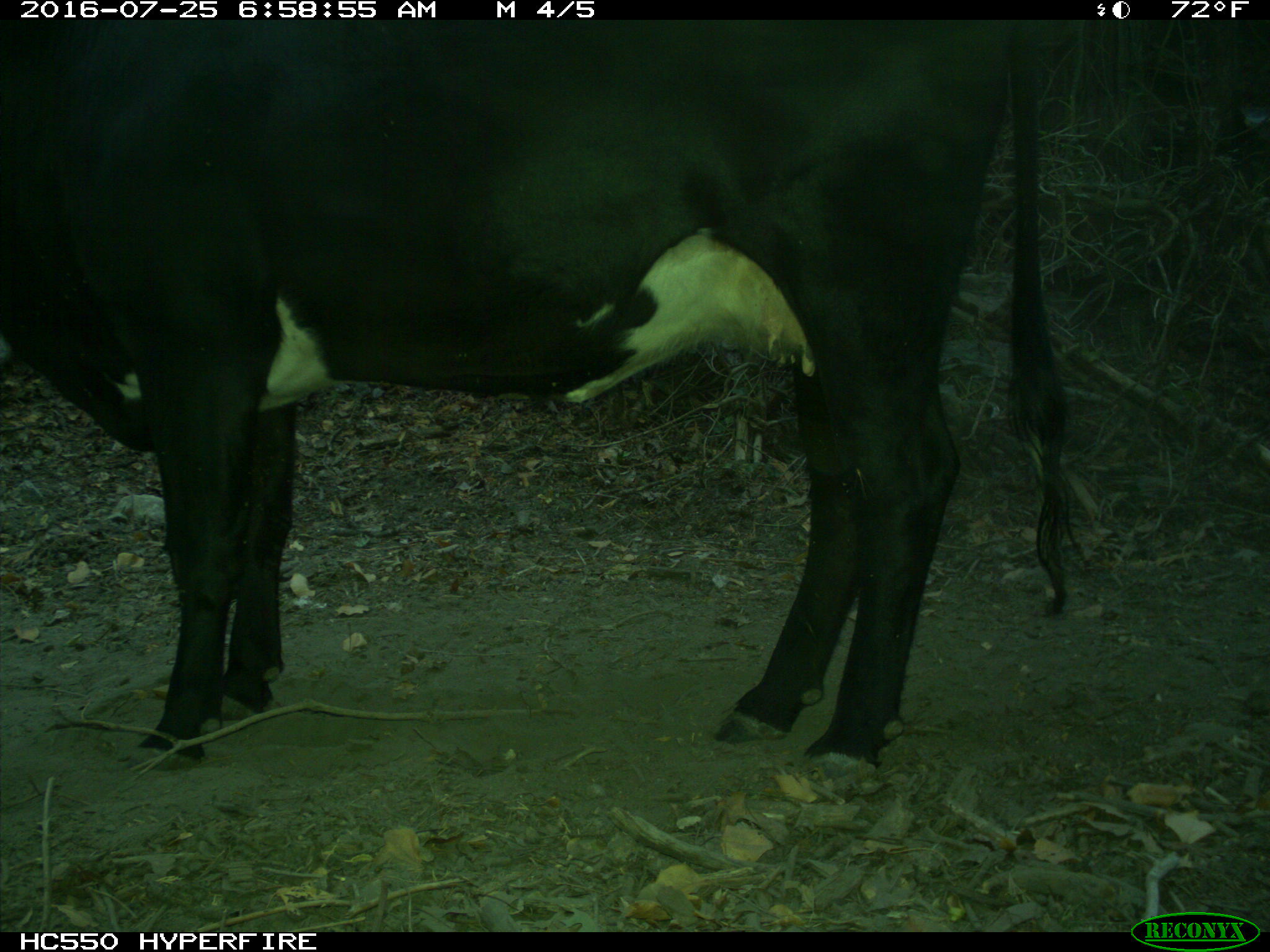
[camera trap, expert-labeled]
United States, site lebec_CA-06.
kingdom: Animalia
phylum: Chordata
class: Mammalia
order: Artiodactyla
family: Bovidae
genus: Bos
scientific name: Bos taurus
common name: domestic cow